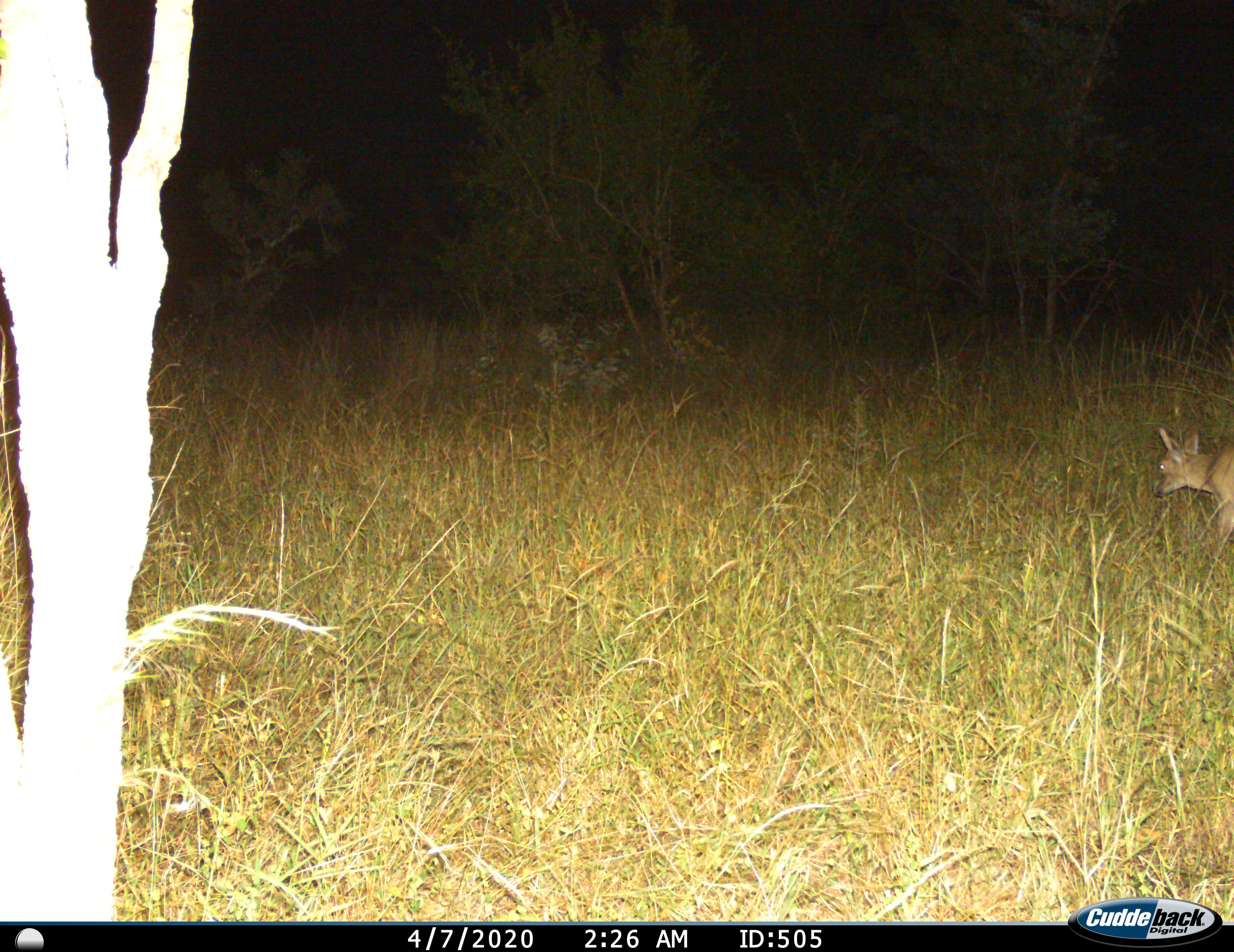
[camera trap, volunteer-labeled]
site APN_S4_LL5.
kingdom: Animalia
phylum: Chordata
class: Mammalia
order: Artiodactyla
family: Bovidae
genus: Sylvicapra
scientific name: Sylvicapra grimmia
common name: common duiker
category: duikercommongrey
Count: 1.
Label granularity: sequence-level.